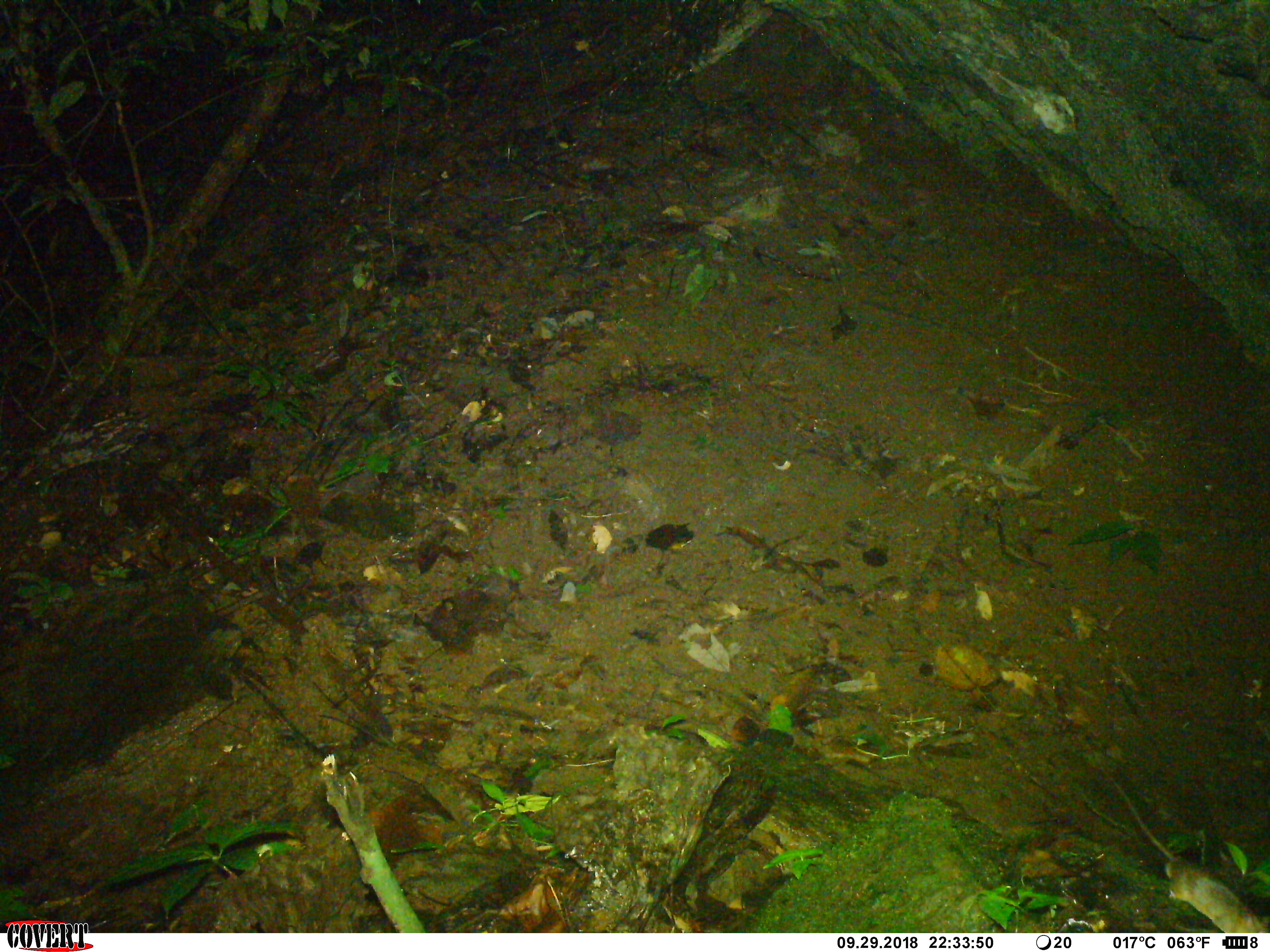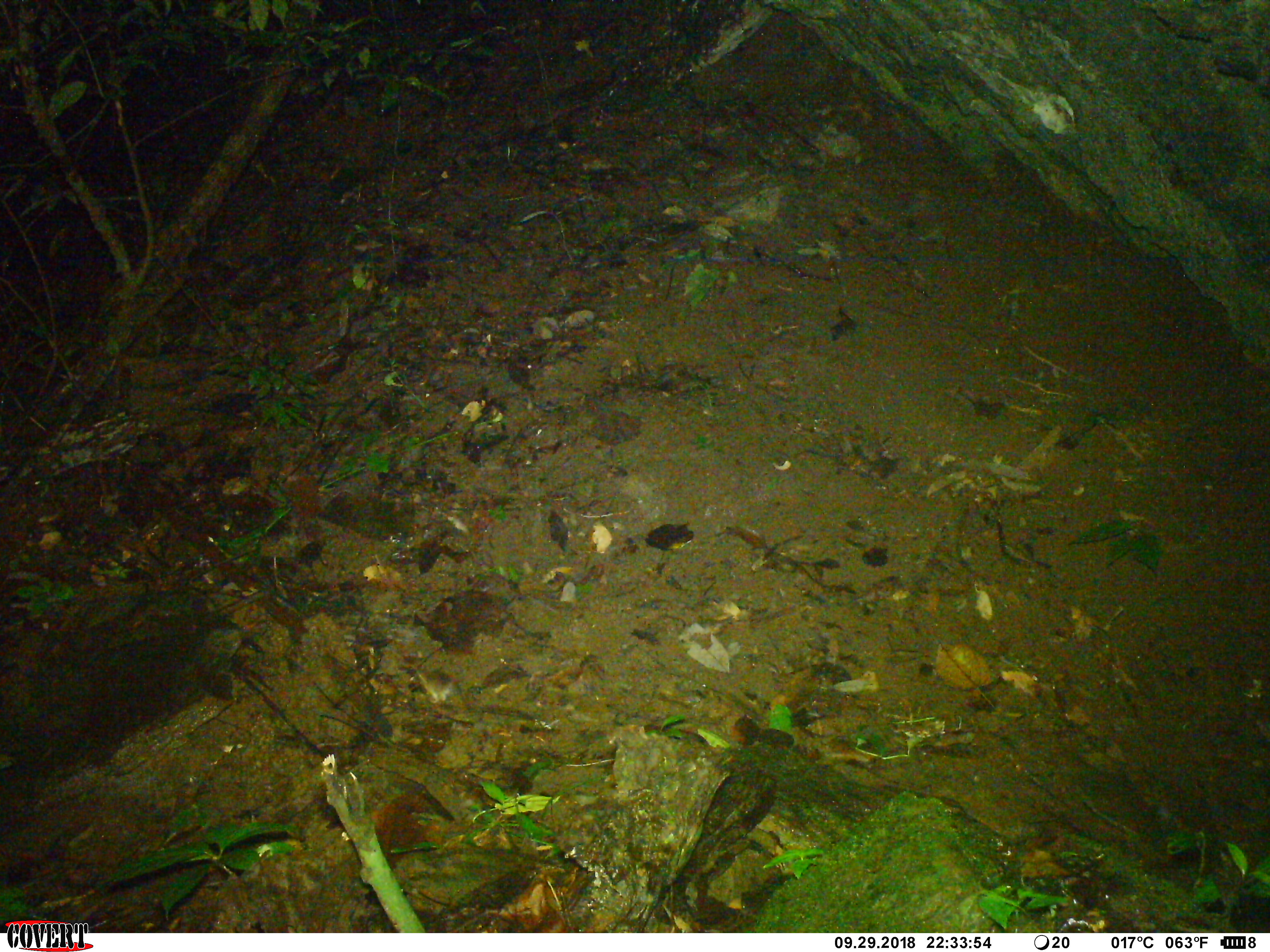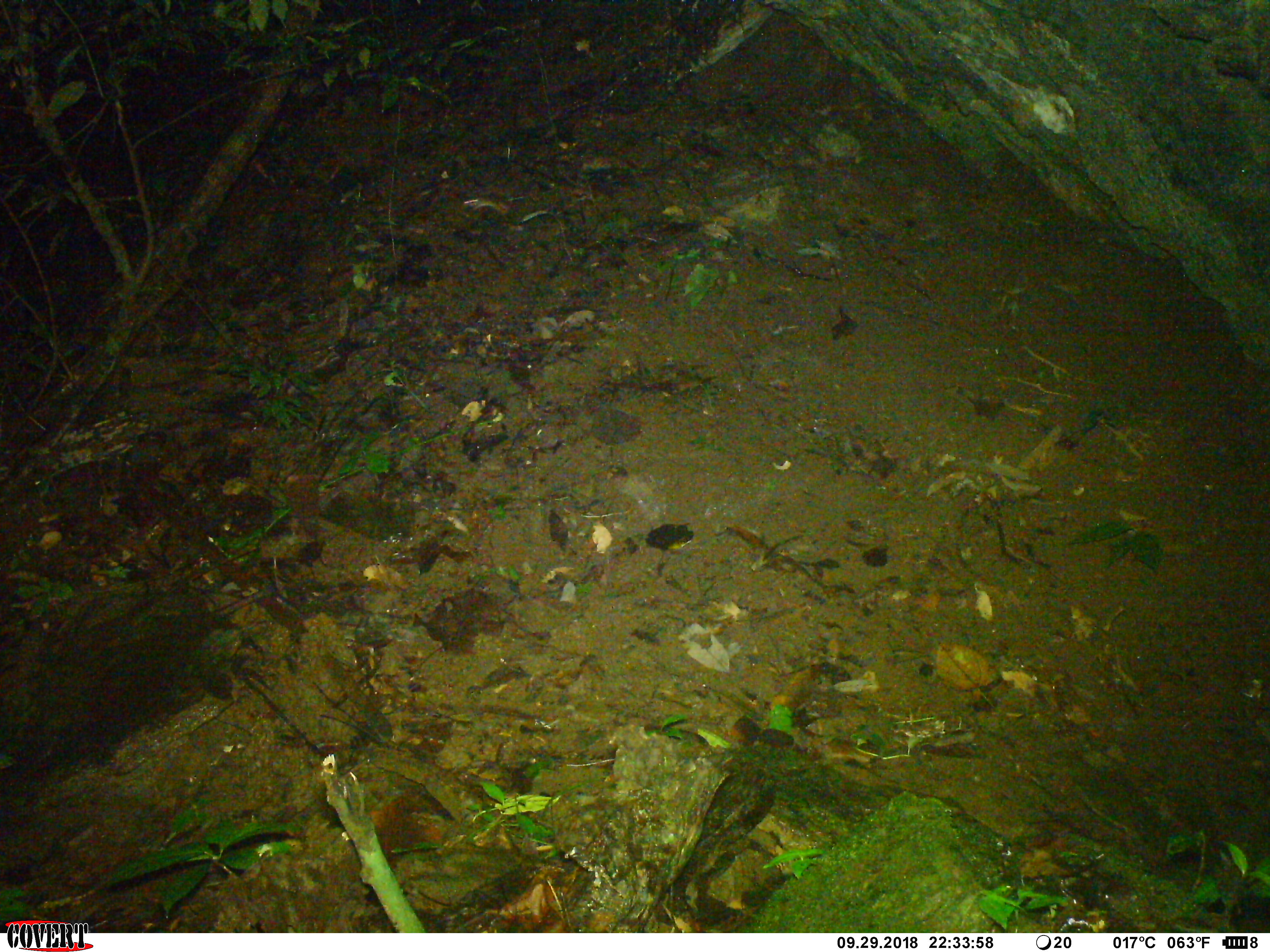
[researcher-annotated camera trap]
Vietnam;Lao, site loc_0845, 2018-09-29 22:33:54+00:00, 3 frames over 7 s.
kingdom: Animalia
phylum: Chordata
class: Mammalia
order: Rodentia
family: Muridae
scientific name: Muridae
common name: old-world mice and rats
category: unidentified murid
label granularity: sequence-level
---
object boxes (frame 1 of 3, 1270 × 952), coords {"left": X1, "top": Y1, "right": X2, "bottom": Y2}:
unidentified murid: {"left": 1097, "top": 758, "right": 1267, "bottom": 933}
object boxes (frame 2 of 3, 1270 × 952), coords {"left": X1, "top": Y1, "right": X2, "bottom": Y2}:
unidentified murid: {"left": 412, "top": 665, "right": 454, "bottom": 702}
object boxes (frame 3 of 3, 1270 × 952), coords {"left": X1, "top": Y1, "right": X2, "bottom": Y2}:
unidentified murid: {"left": 463, "top": 199, "right": 510, "bottom": 215}